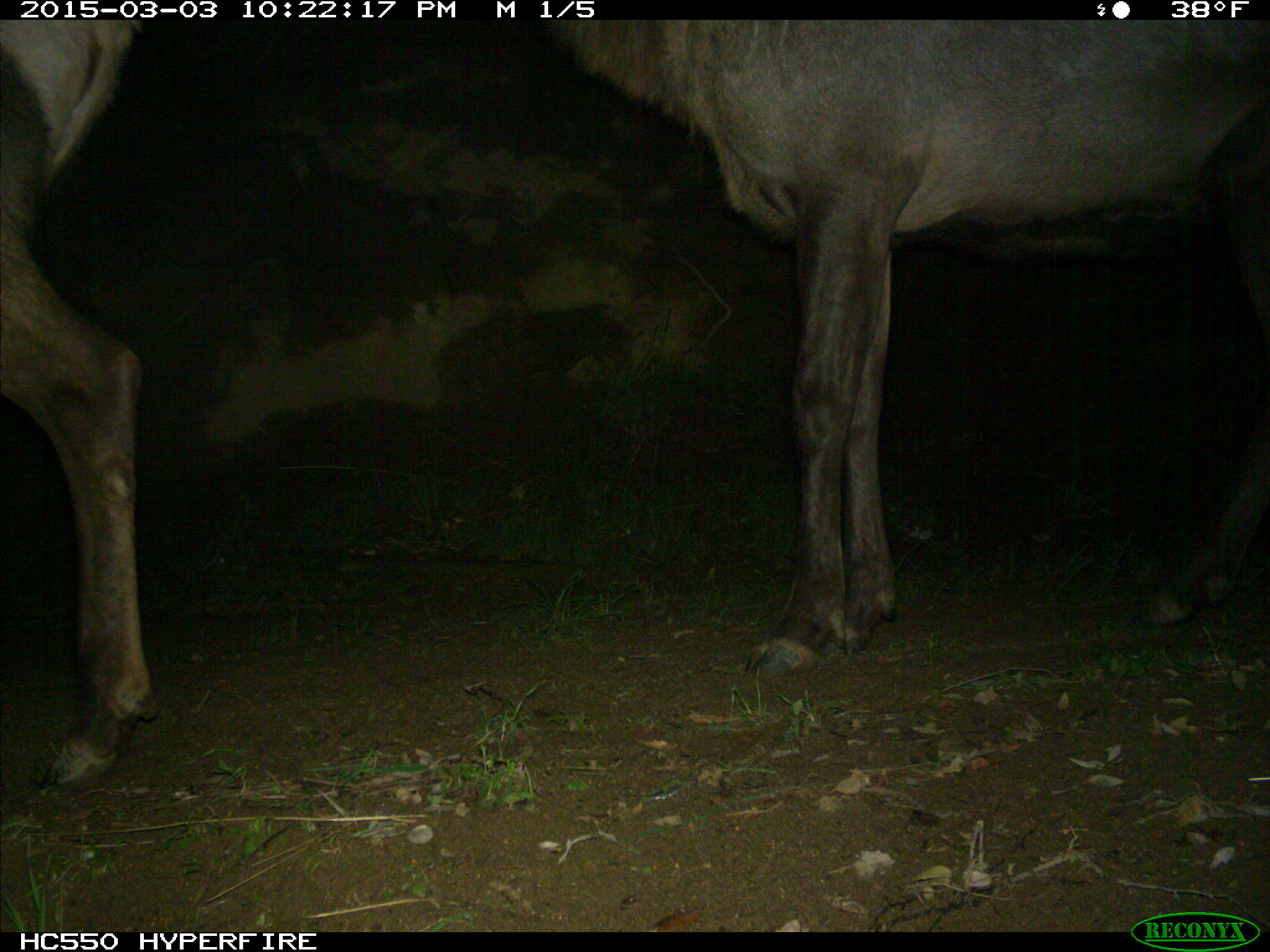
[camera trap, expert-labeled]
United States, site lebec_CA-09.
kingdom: Animalia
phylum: Chordata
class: Mammalia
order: Artiodactyla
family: Cervidae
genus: Cervus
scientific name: Cervus canadensis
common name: elk